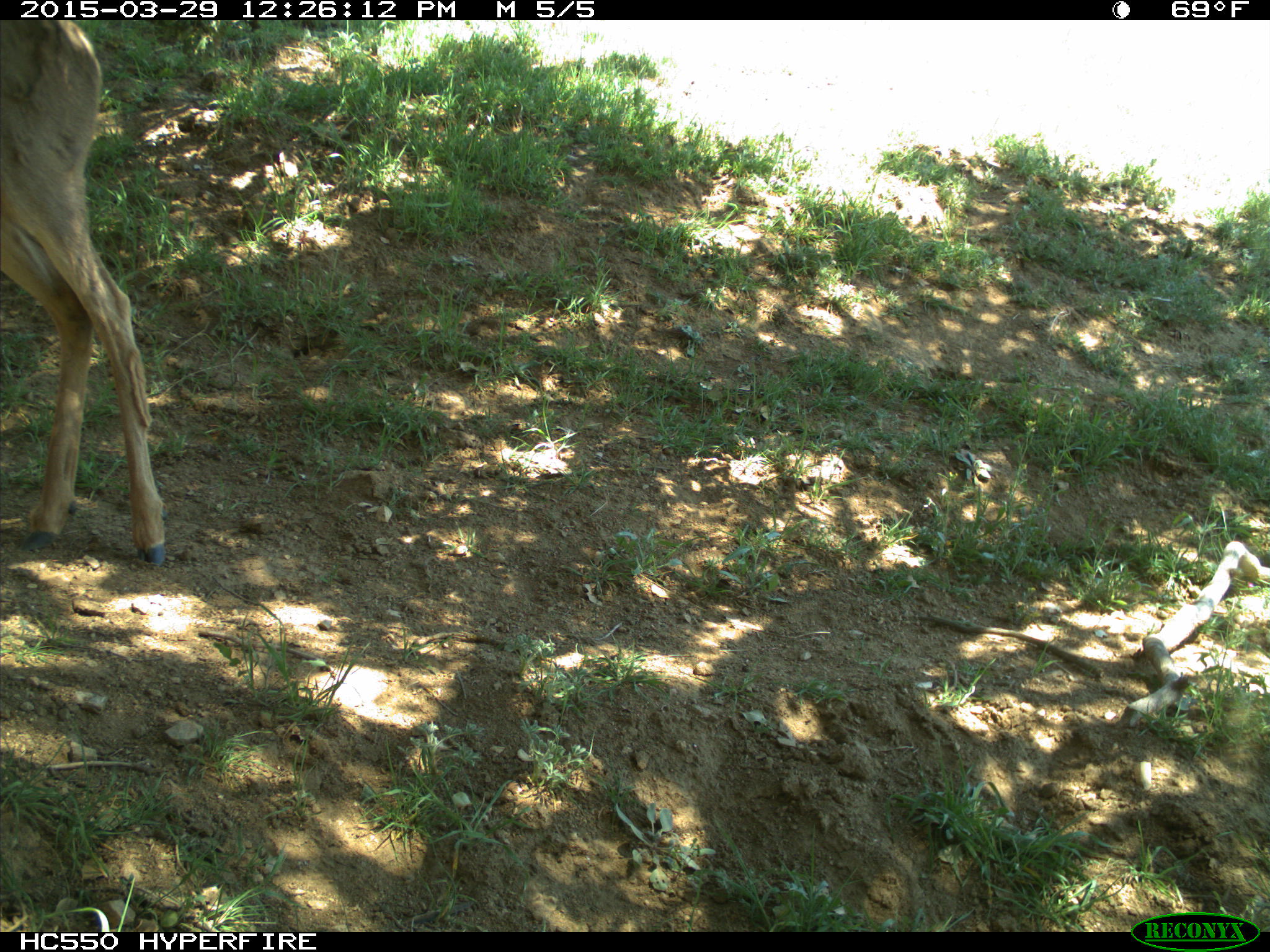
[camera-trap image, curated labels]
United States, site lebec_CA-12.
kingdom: Animalia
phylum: Chordata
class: Mammalia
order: Artiodactyla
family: Cervidae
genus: Odocoileus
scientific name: Odocoileus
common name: deer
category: unidentified deer